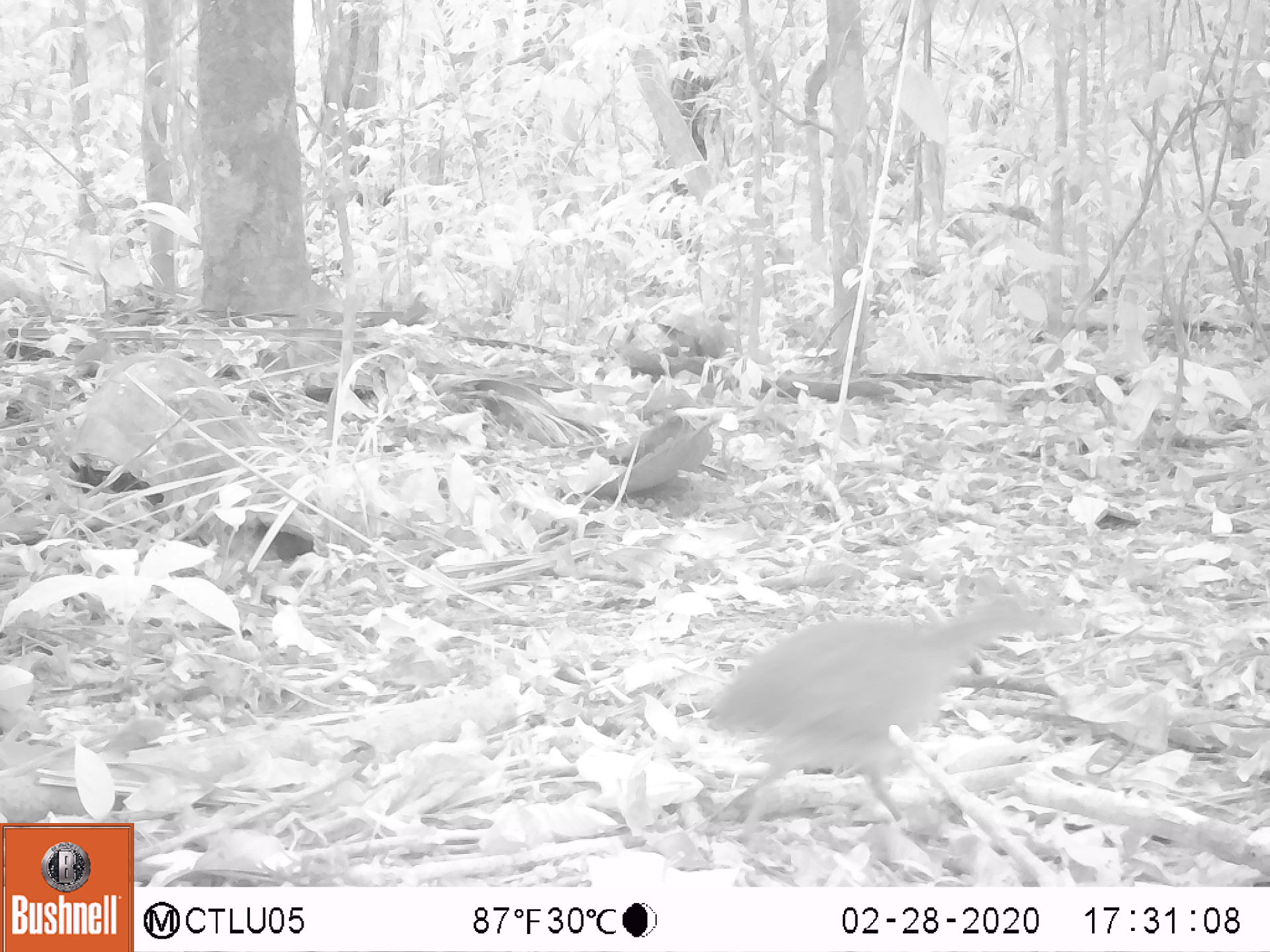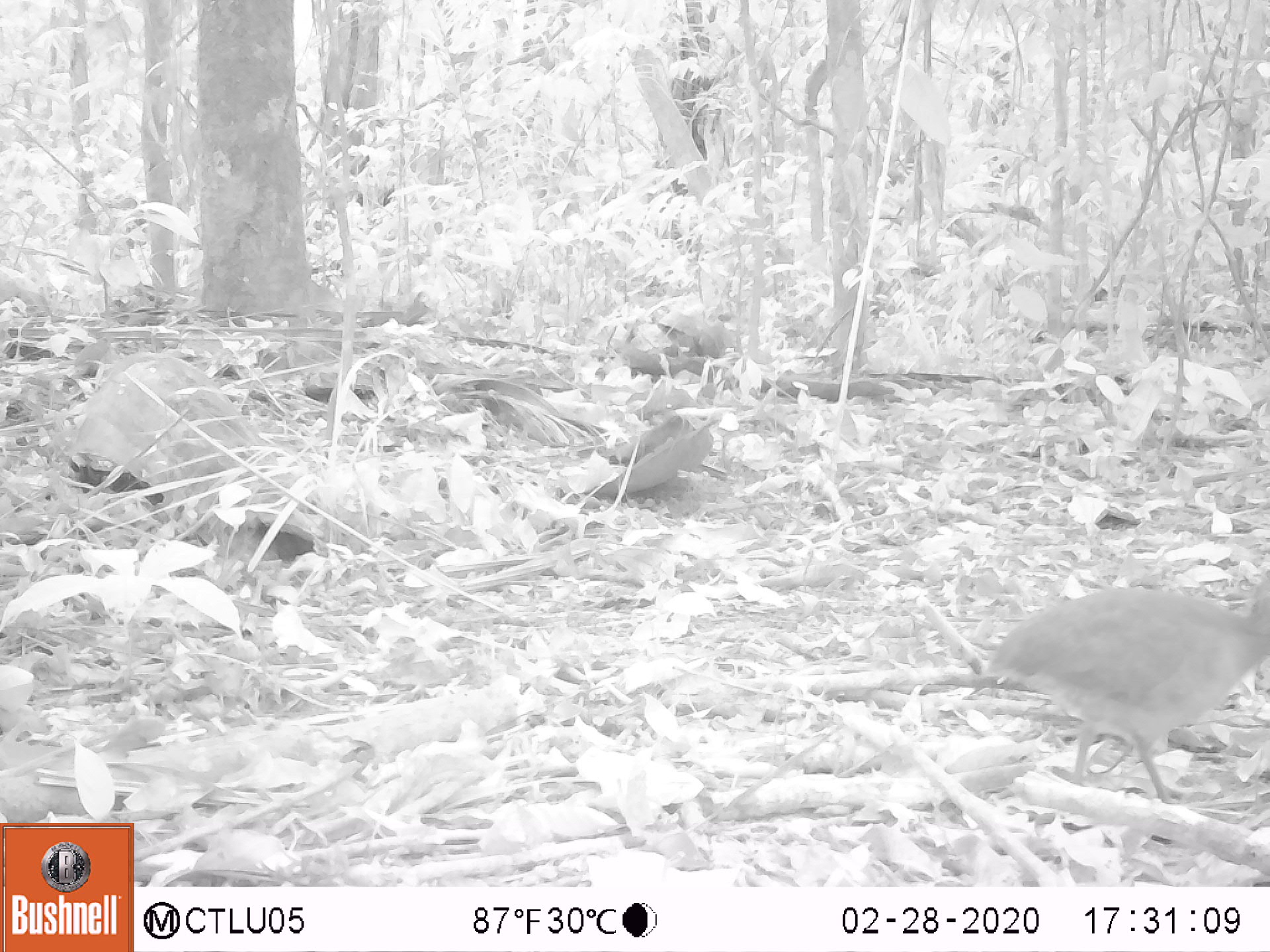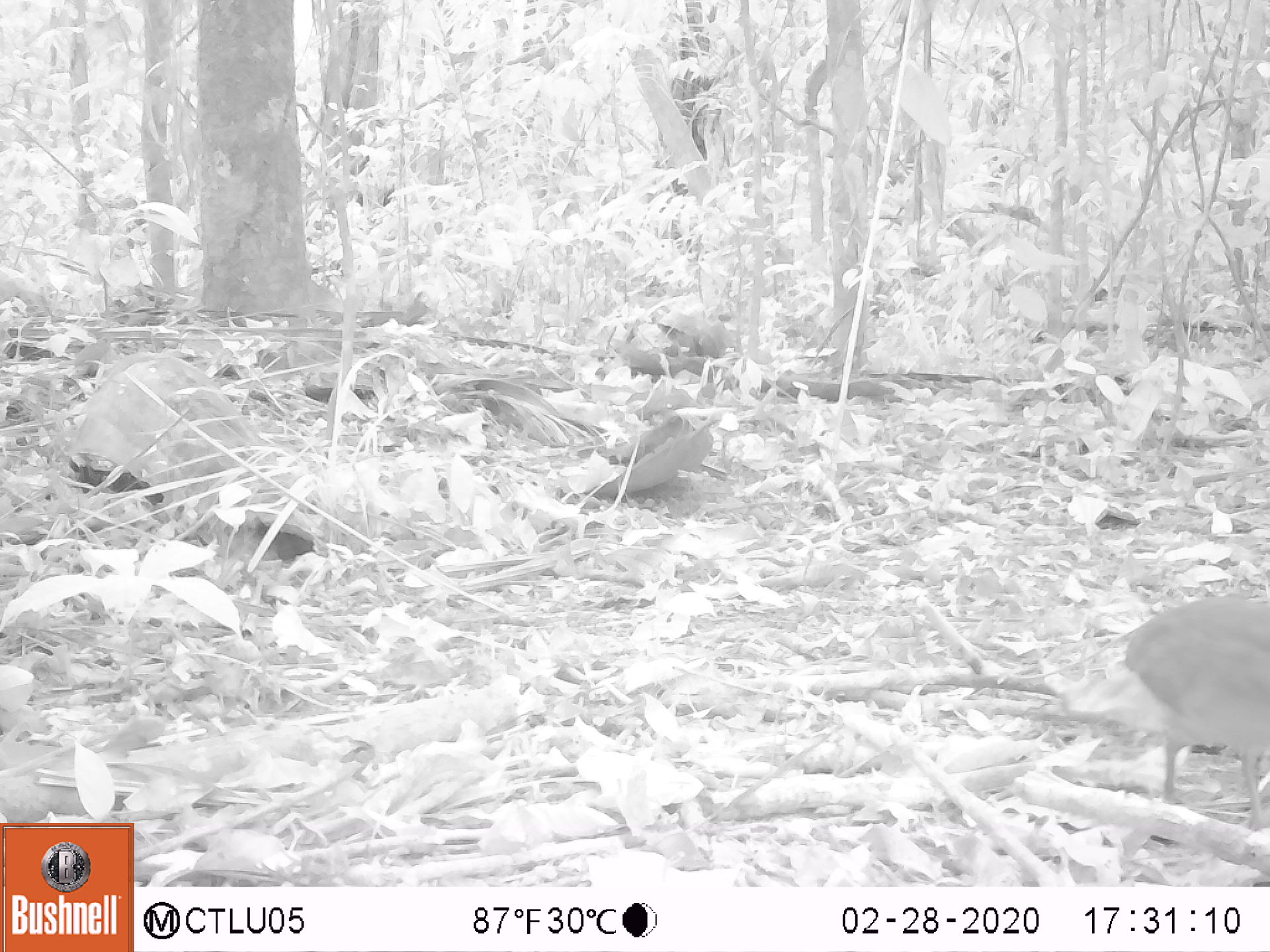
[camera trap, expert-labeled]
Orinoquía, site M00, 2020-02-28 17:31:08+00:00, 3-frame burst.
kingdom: Animalia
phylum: Chordata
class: Aves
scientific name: Aves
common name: bird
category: unknown bird